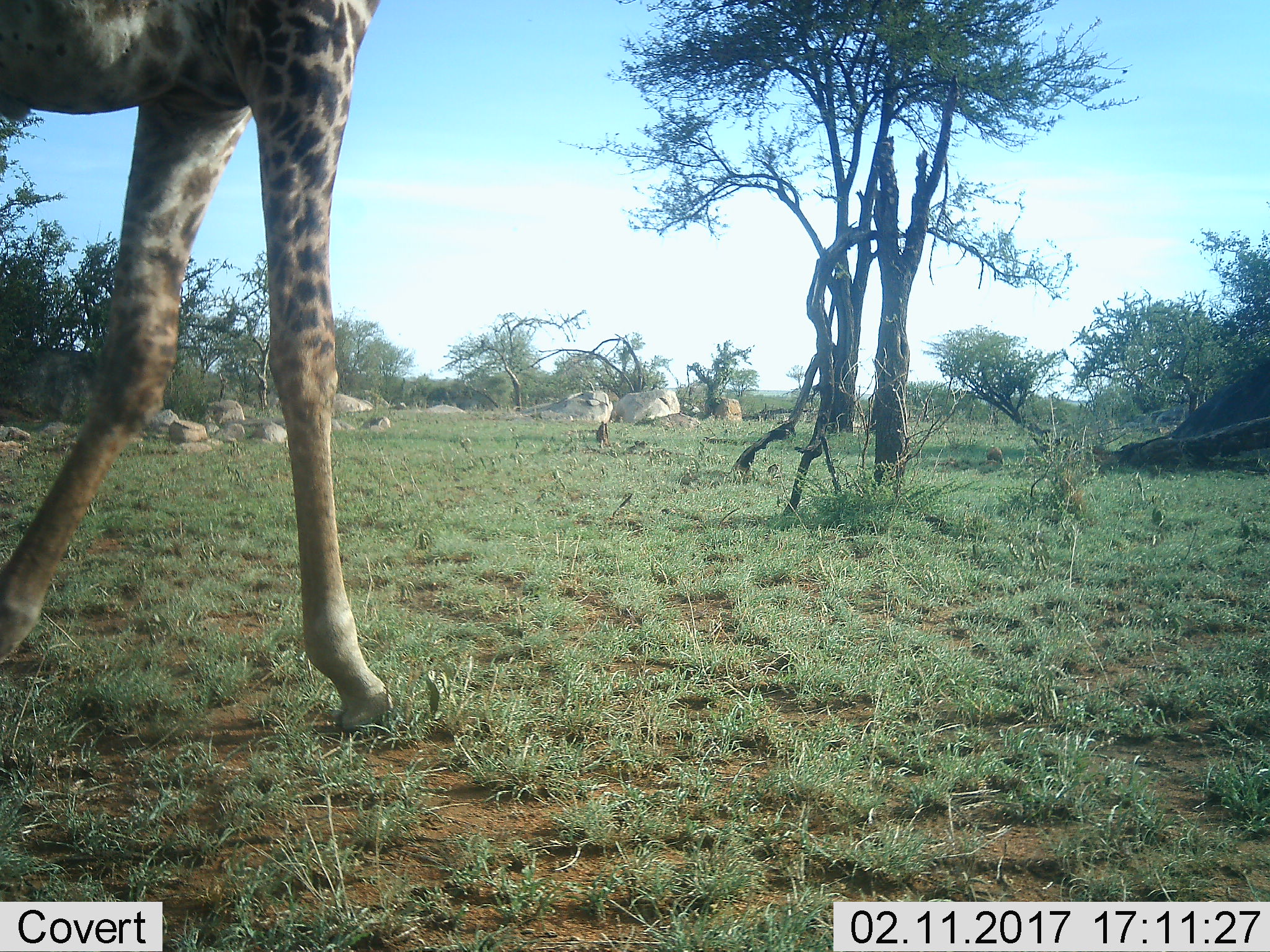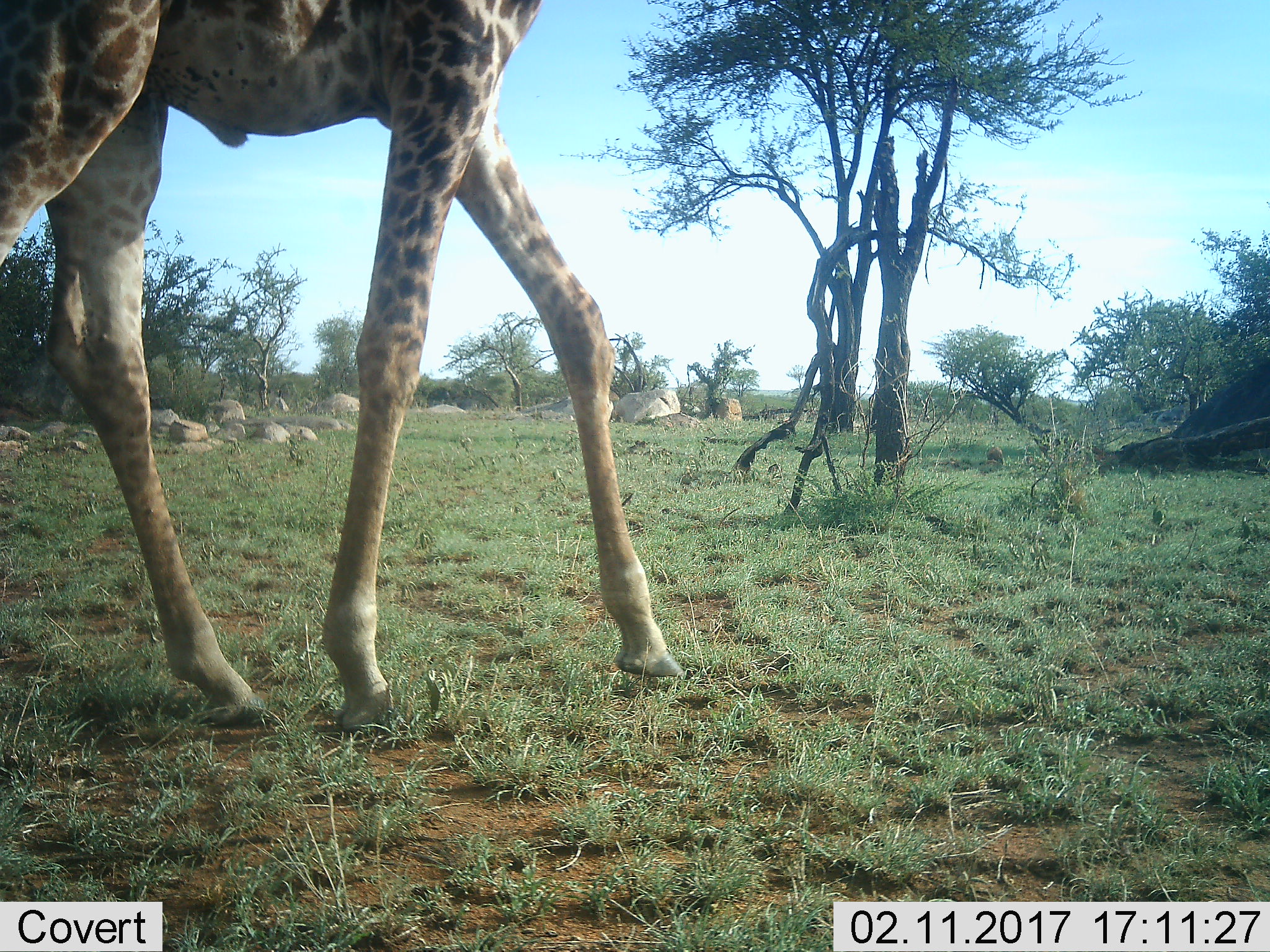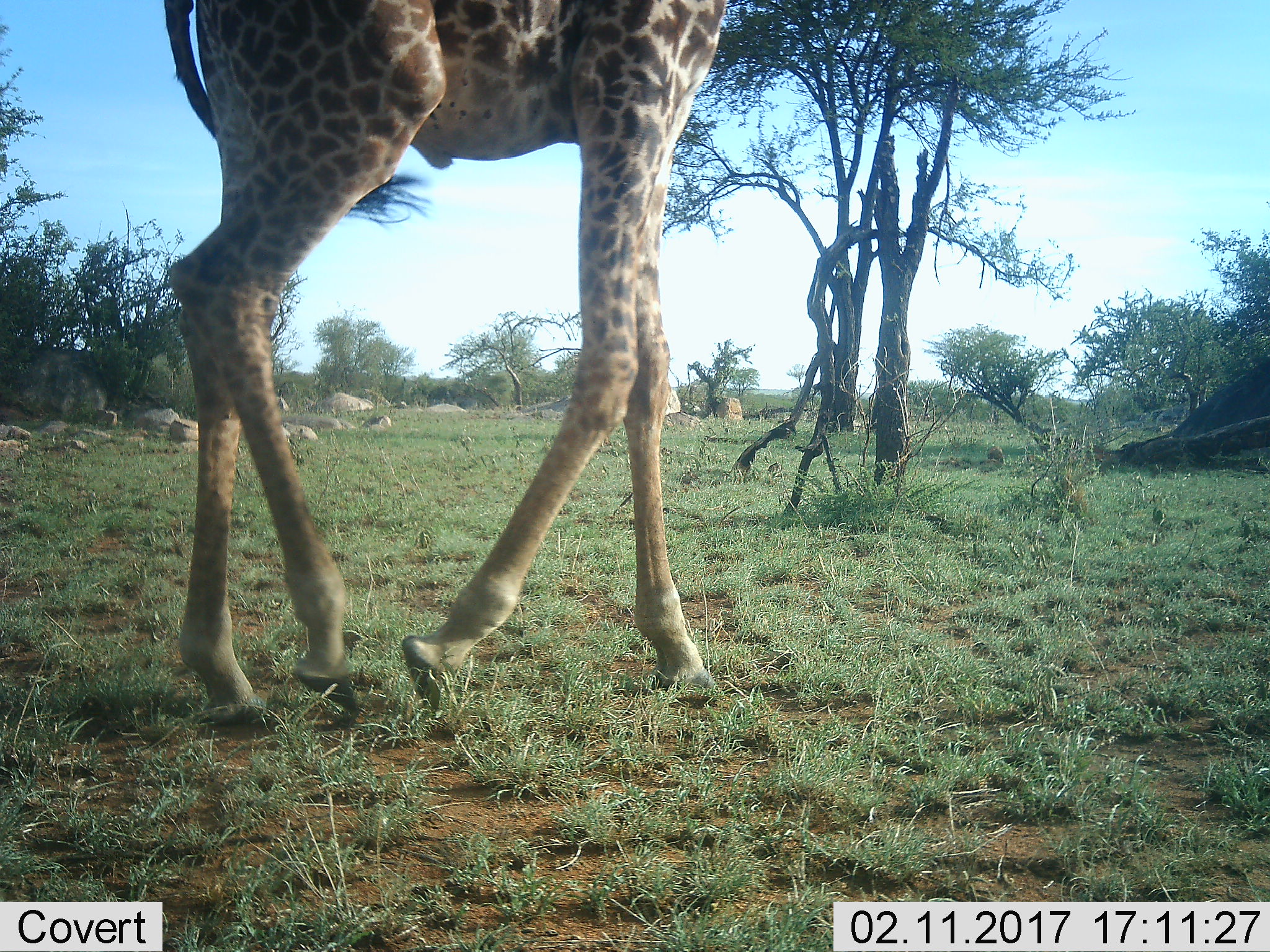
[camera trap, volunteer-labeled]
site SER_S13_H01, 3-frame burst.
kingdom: Animalia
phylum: Chordata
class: Mammalia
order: Artiodactyla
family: Giraffidae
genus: Giraffa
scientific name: Giraffa camelopardalis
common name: giraffe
Giraffe (Giraffa camelopardalis), count 1. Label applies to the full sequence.